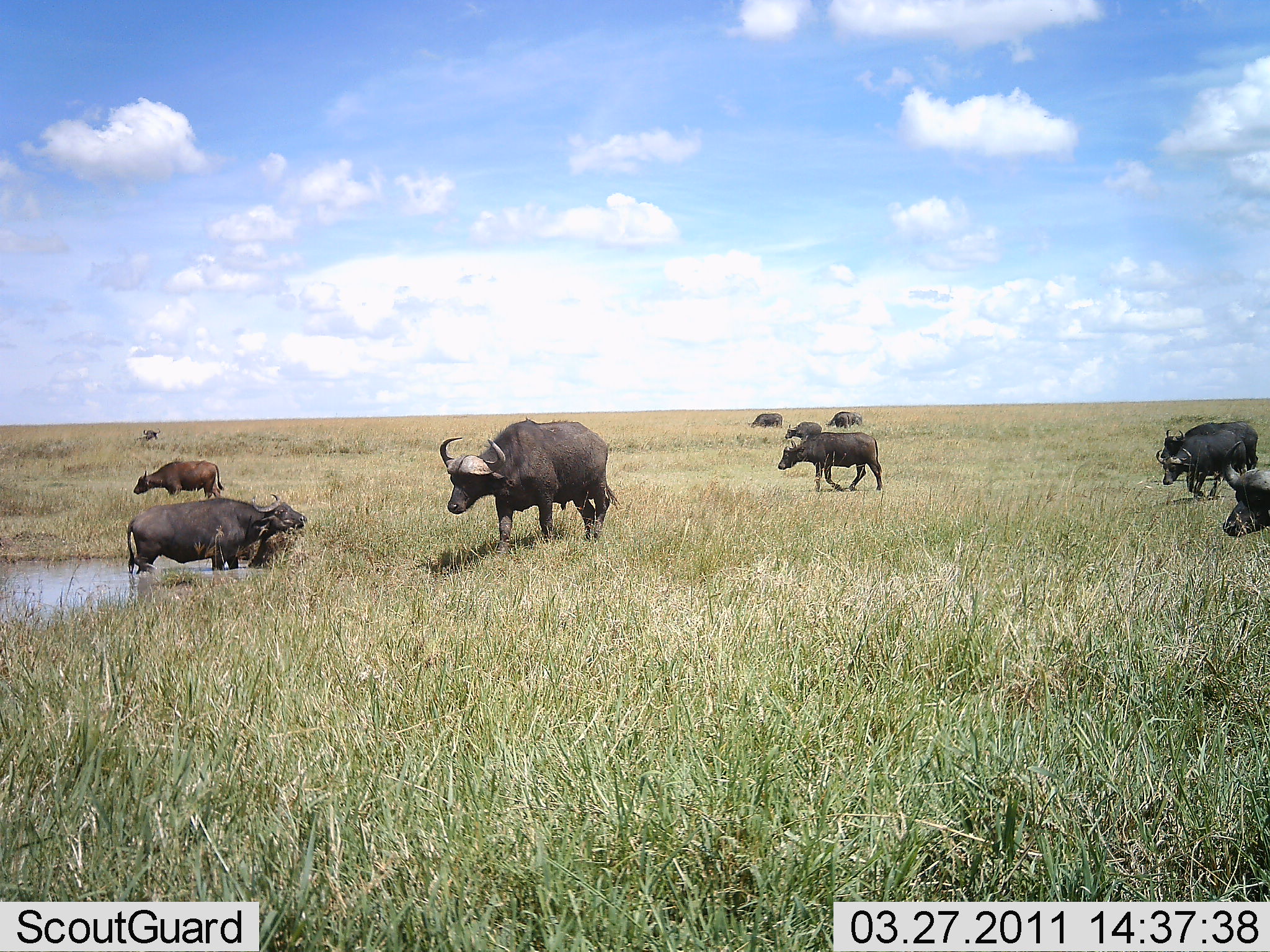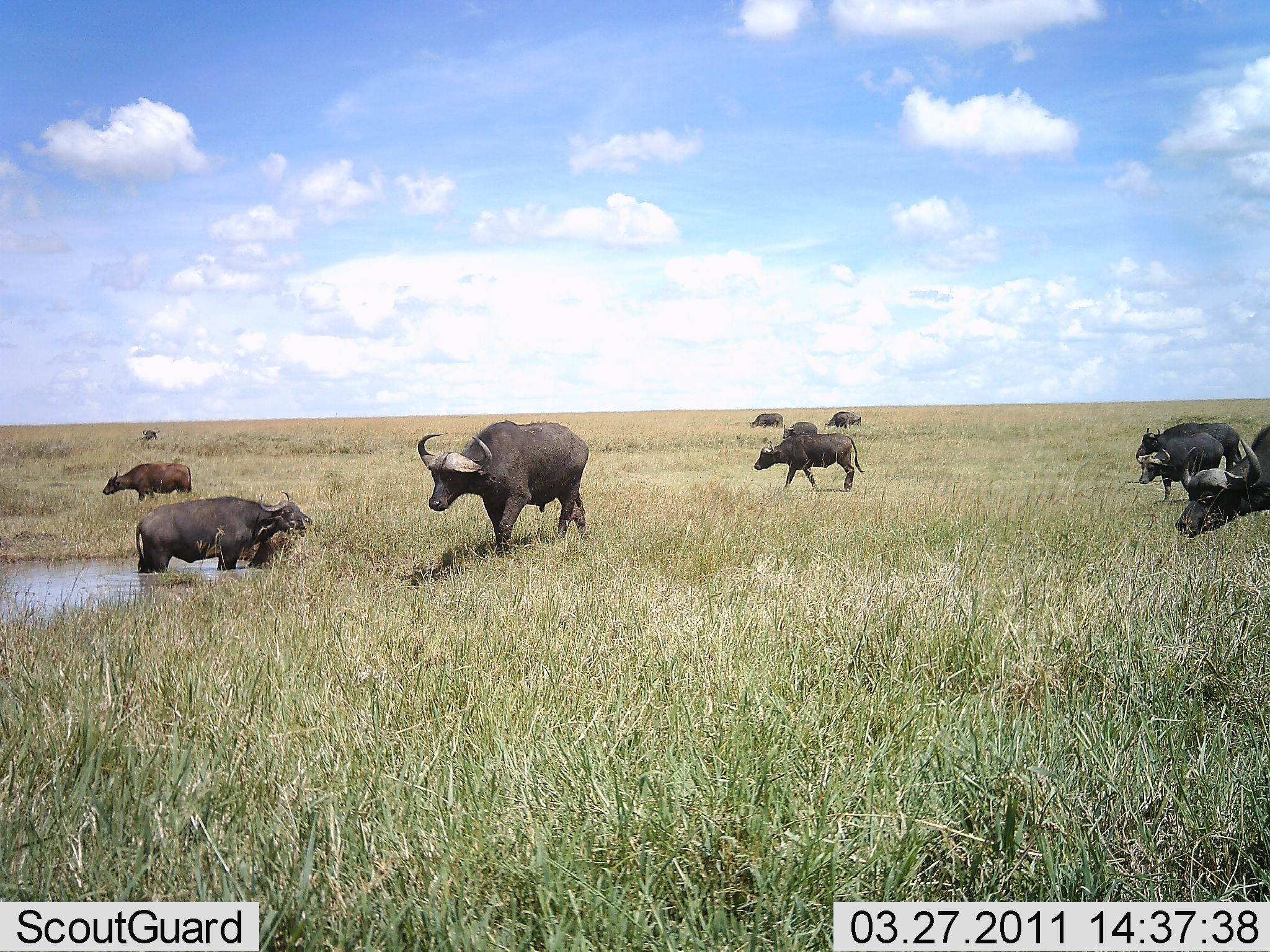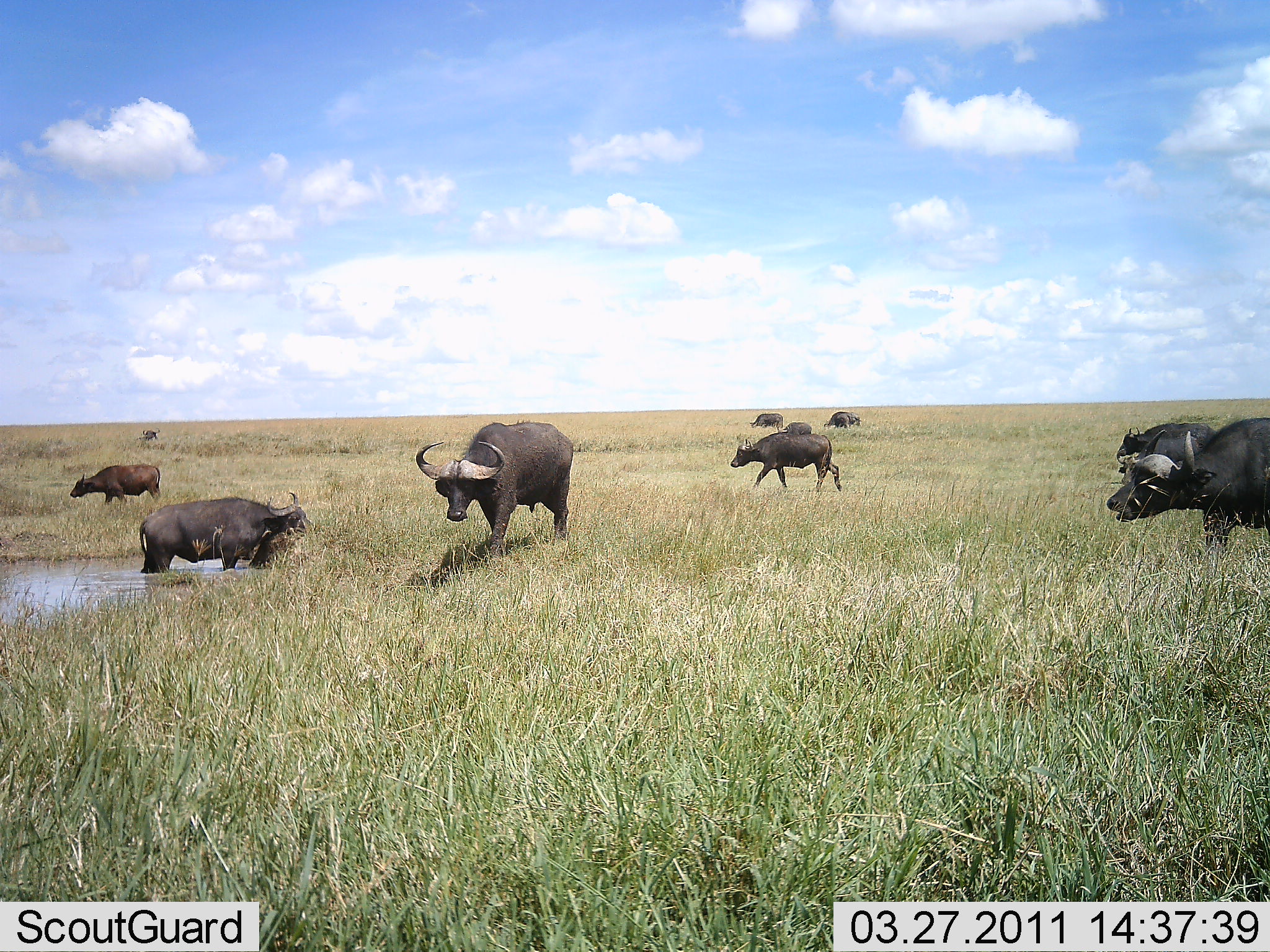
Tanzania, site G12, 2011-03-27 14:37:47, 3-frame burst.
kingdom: Animalia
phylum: Chordata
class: Mammalia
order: Artiodactyla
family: Bovidae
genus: Syncerus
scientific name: Syncerus caffer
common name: cape buffalo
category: buffalo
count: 9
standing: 45%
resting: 0%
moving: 100%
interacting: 0%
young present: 9%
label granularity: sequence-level